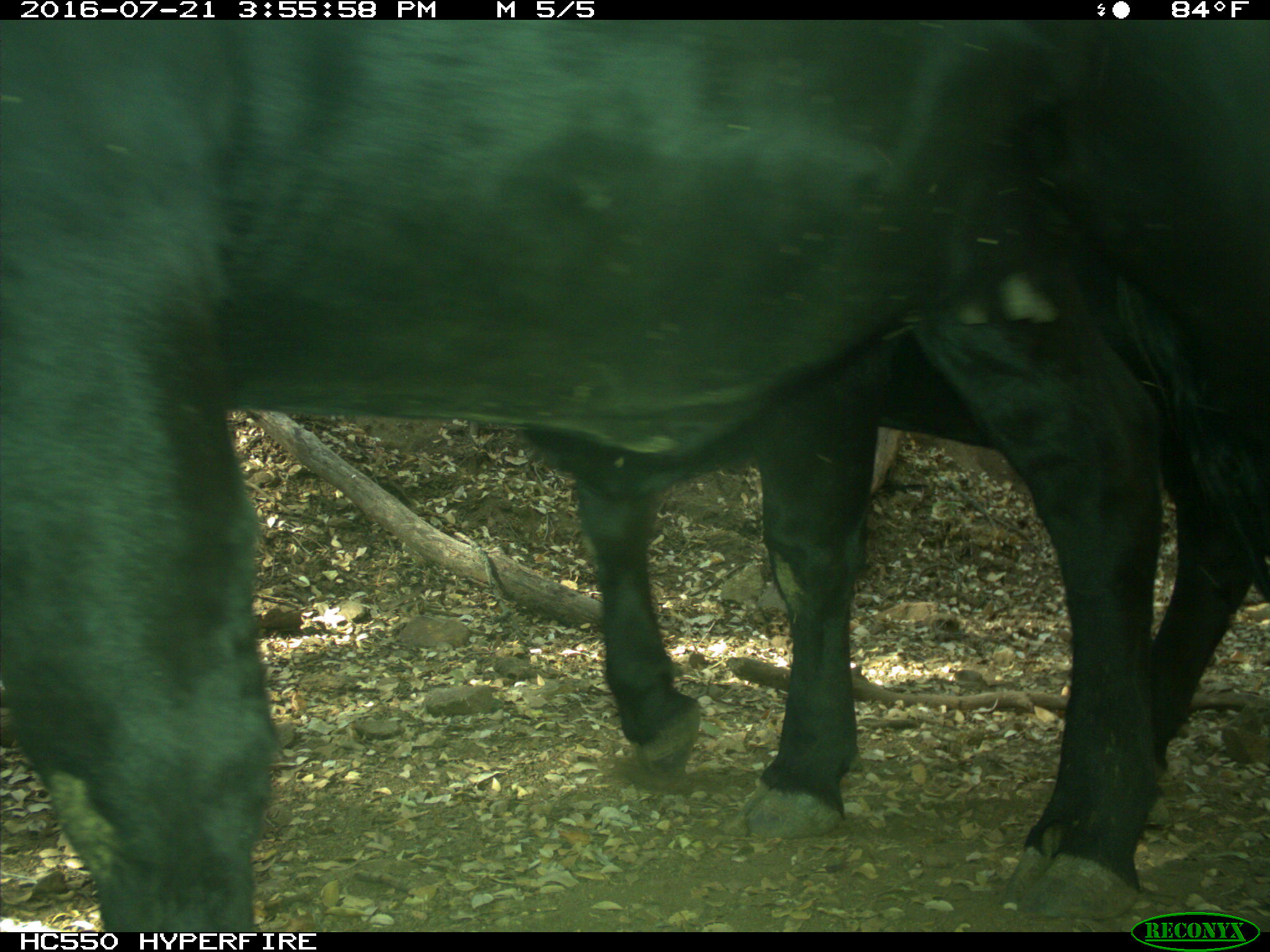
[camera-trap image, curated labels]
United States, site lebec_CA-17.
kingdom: Animalia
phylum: Chordata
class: Mammalia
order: Artiodactyla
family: Bovidae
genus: Bos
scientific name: Bos taurus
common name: domestic cow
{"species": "Bos taurus (domestic cow)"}